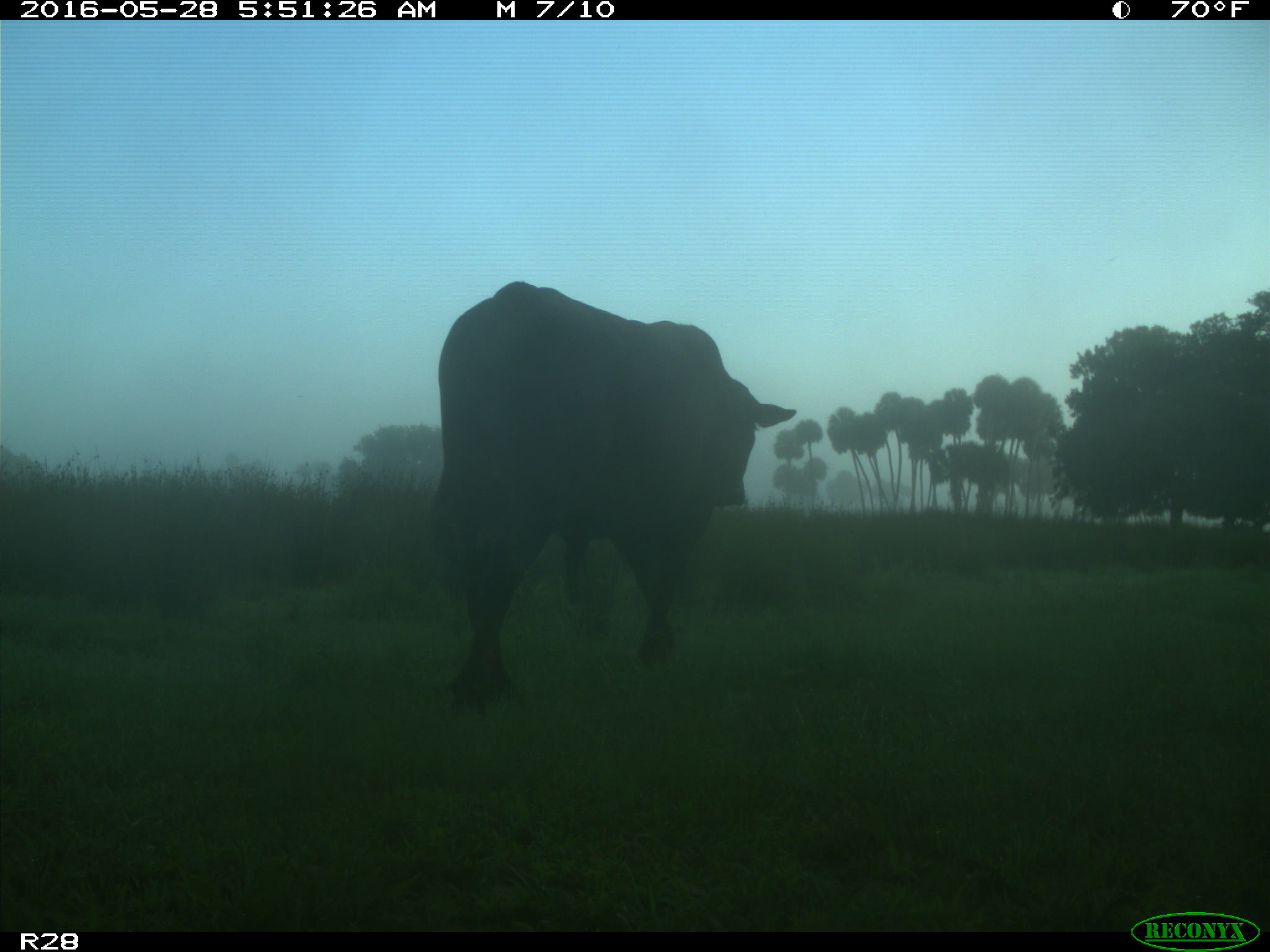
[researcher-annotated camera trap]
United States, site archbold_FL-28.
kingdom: Animalia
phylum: Chordata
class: Mammalia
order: Artiodactyla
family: Bovidae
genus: Bos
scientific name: Bos taurus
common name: domestic cow